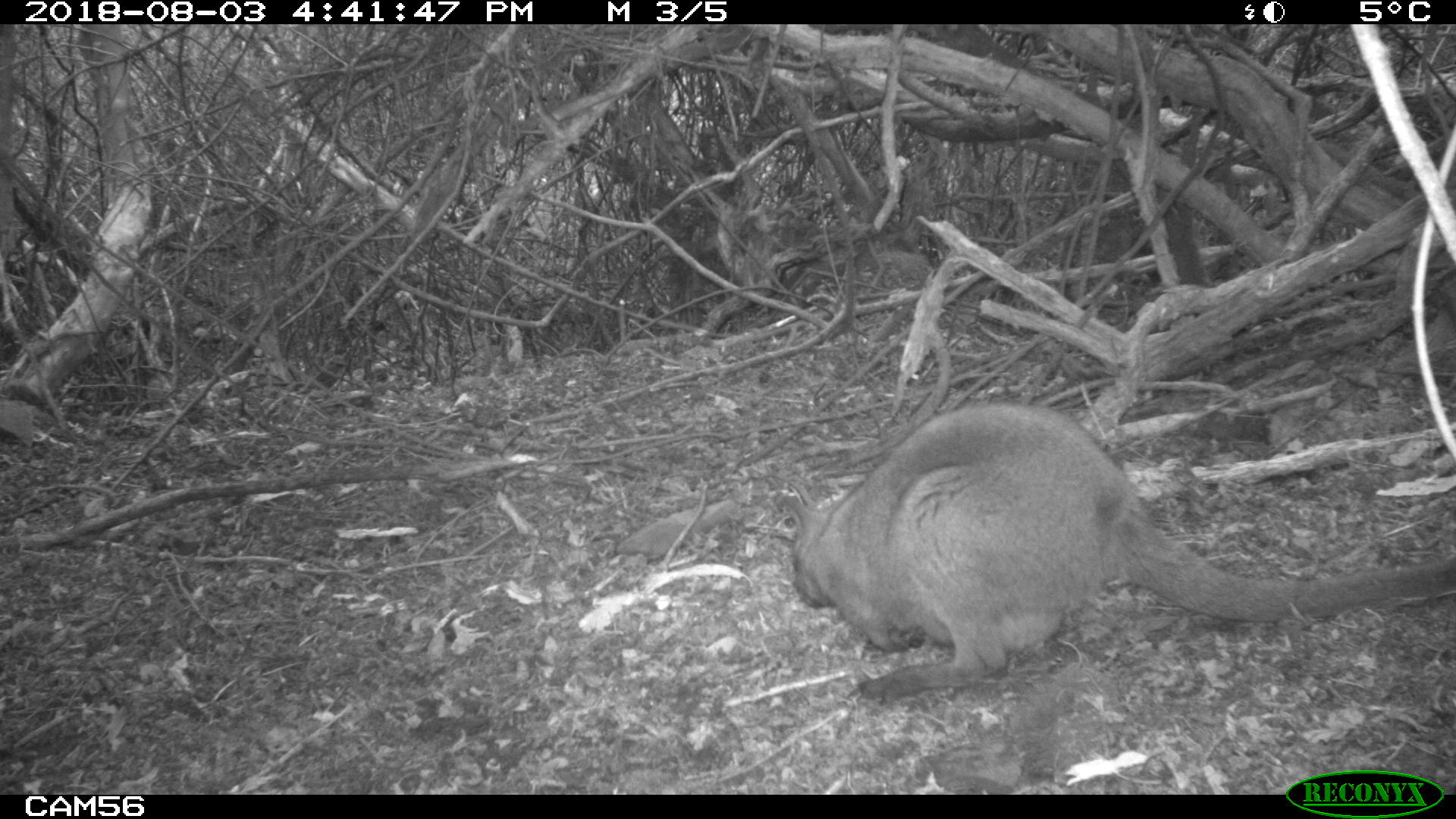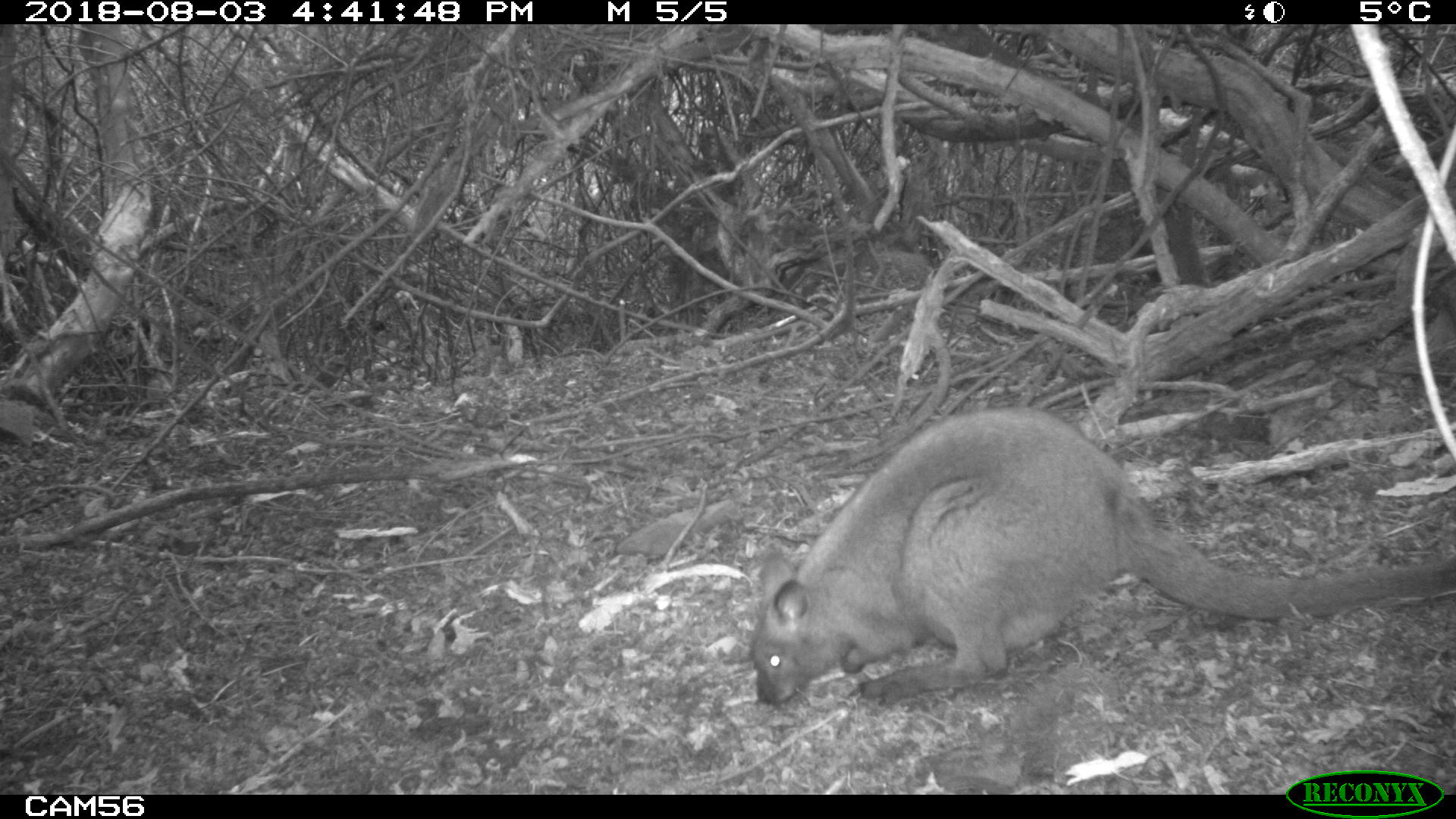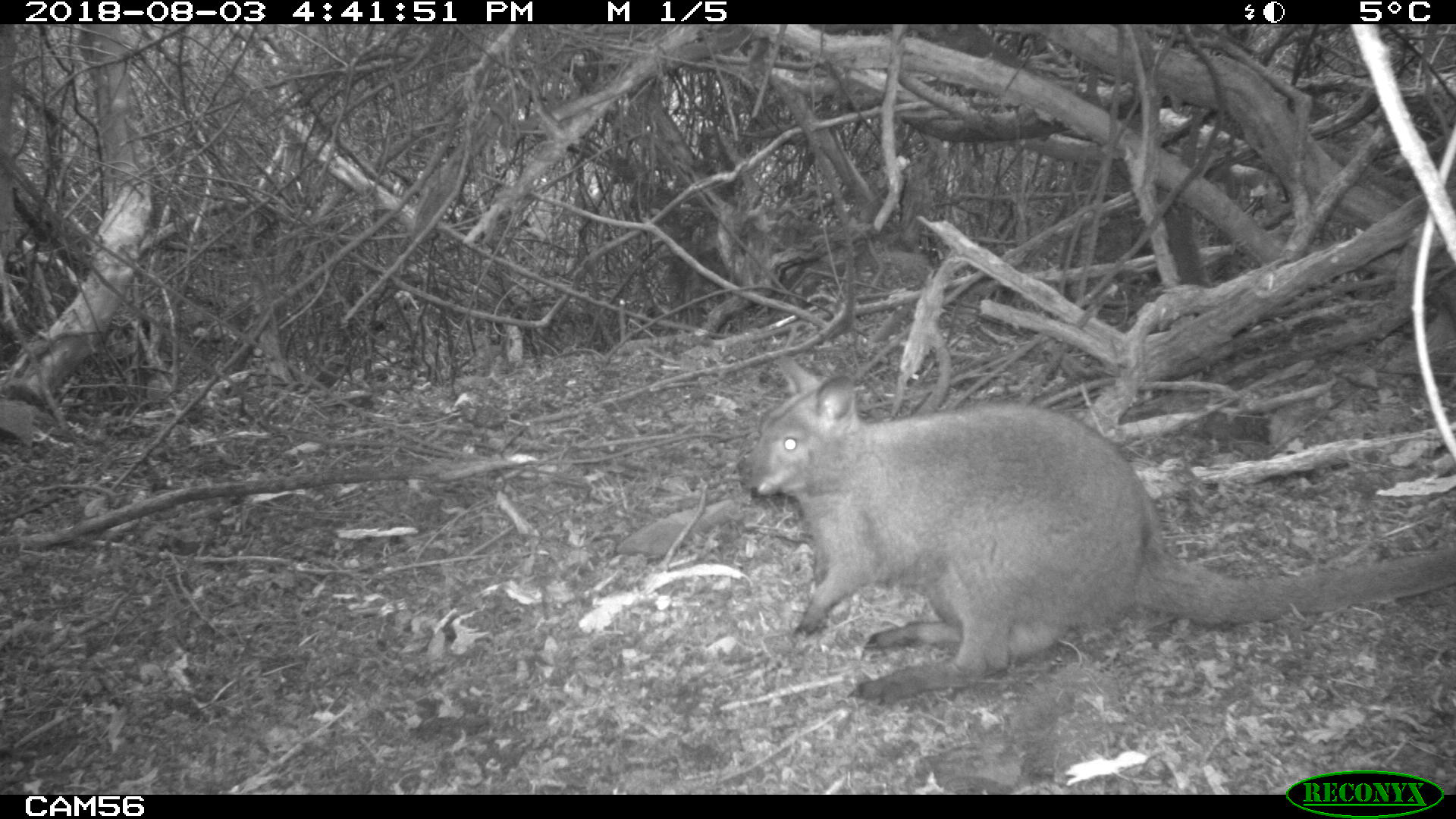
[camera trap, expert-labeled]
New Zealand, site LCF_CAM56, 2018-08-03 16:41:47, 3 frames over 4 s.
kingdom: Animalia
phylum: Chordata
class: Mammalia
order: Diprotodontia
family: Macropodidae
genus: Notamacropus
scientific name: Notamacropus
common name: wallaby